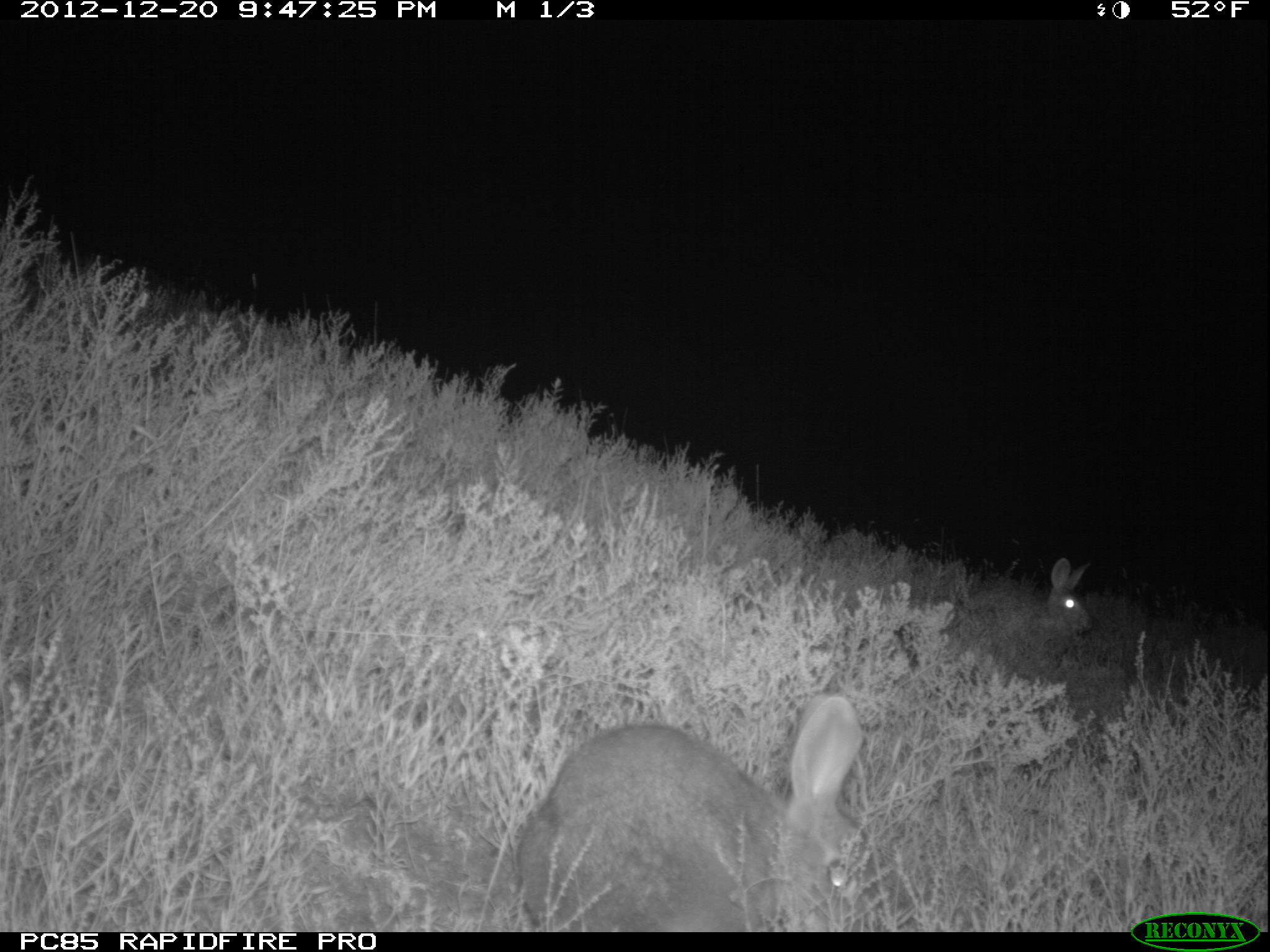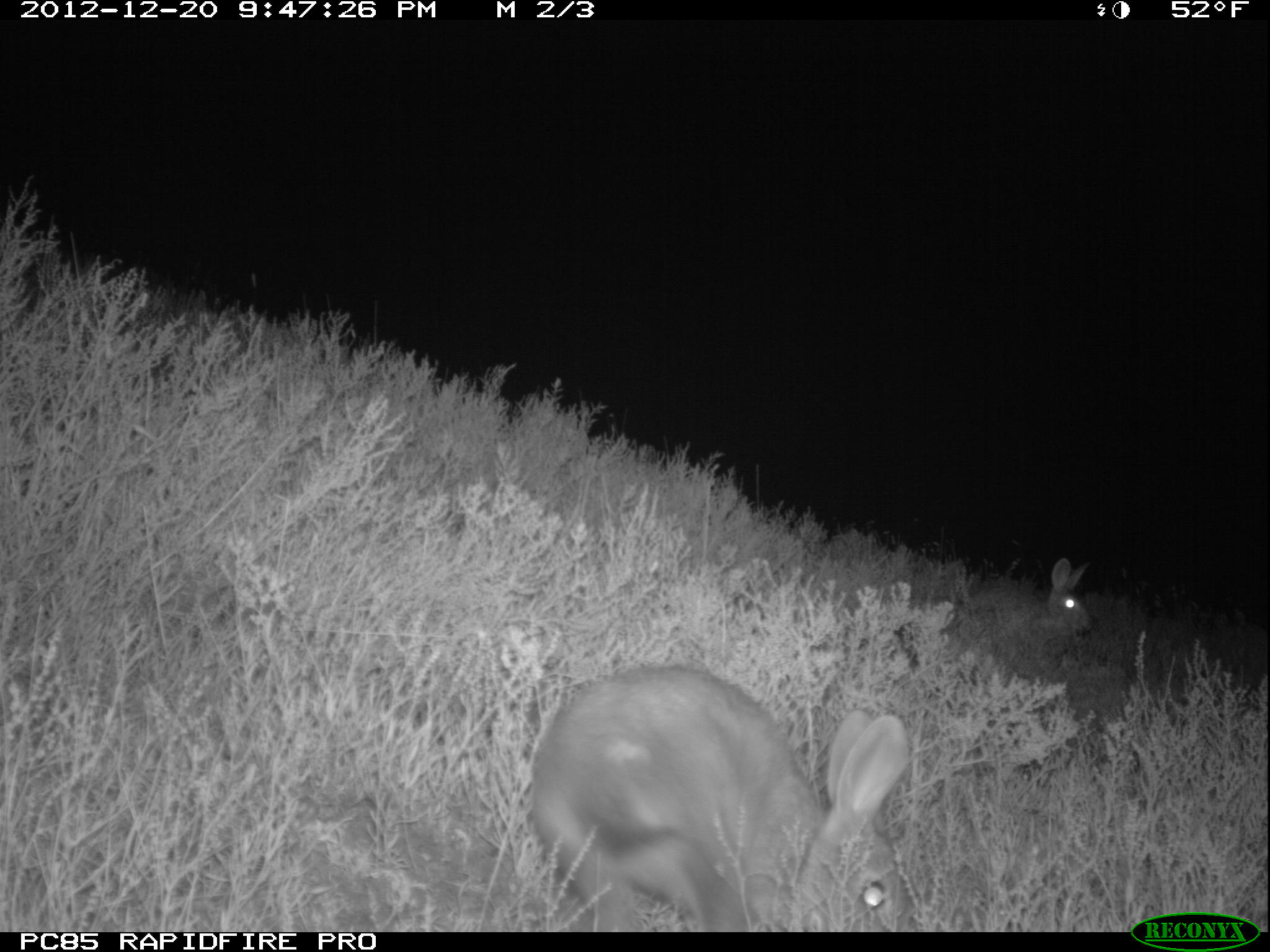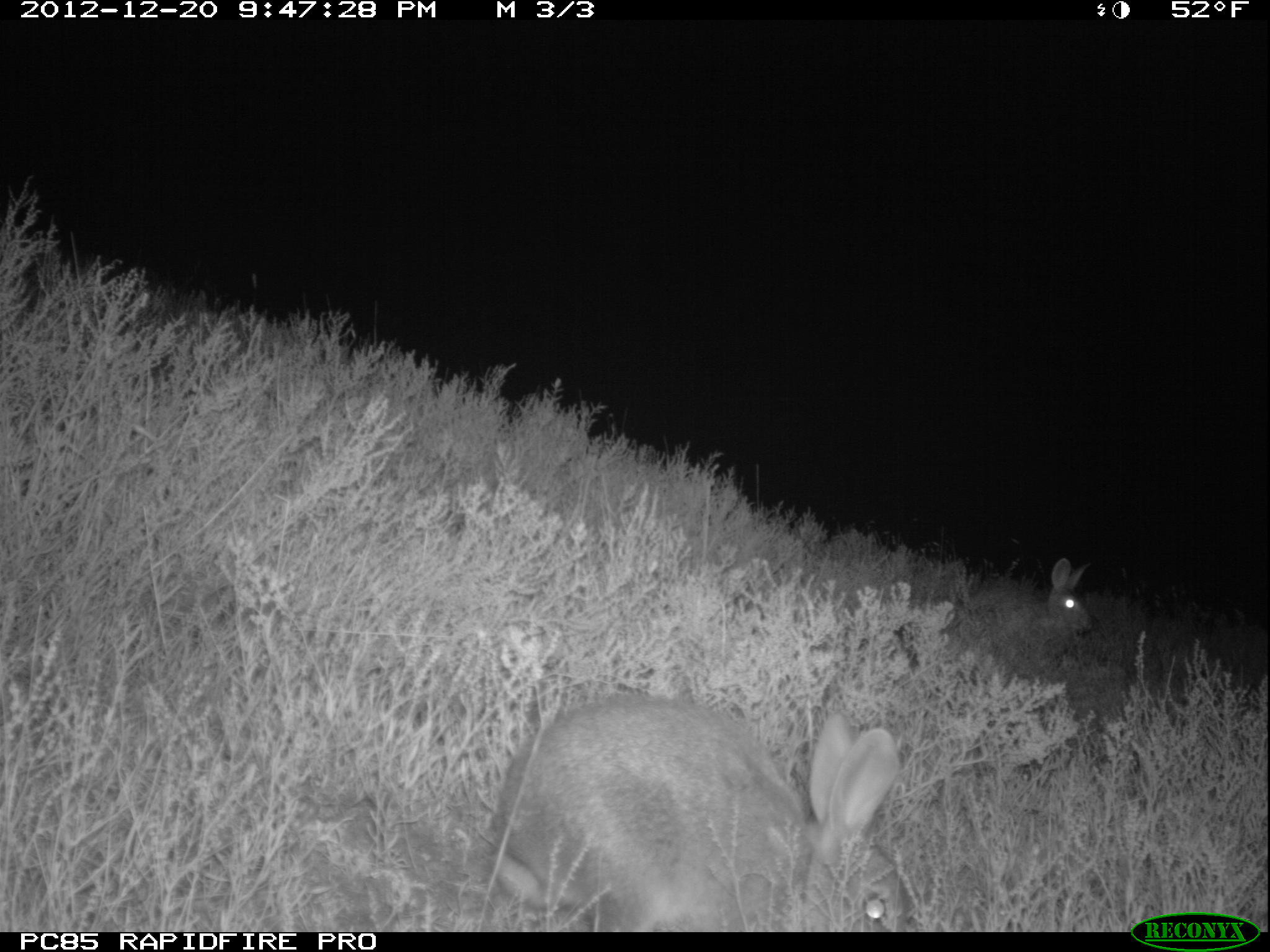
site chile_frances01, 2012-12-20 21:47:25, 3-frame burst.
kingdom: Animalia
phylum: Chordata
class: Mammalia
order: Lagomorpha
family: Leporidae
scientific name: Leporidae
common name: rabbits and hares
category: rabbit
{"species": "rabbit (rabbits and hares) (Leporidae)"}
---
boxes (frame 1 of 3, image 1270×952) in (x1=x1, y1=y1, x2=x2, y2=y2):
rabbit: (x1=509, y1=693, x2=872, y2=929); (x1=935, y1=560, x2=1096, y2=674)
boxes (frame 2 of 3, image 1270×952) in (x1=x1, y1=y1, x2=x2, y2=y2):
rabbit: (x1=525, y1=664, x2=915, y2=932); (x1=936, y1=558, x2=1096, y2=676)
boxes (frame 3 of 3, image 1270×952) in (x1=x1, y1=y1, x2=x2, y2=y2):
rabbit: (x1=480, y1=693, x2=912, y2=928); (x1=938, y1=560, x2=1098, y2=674)